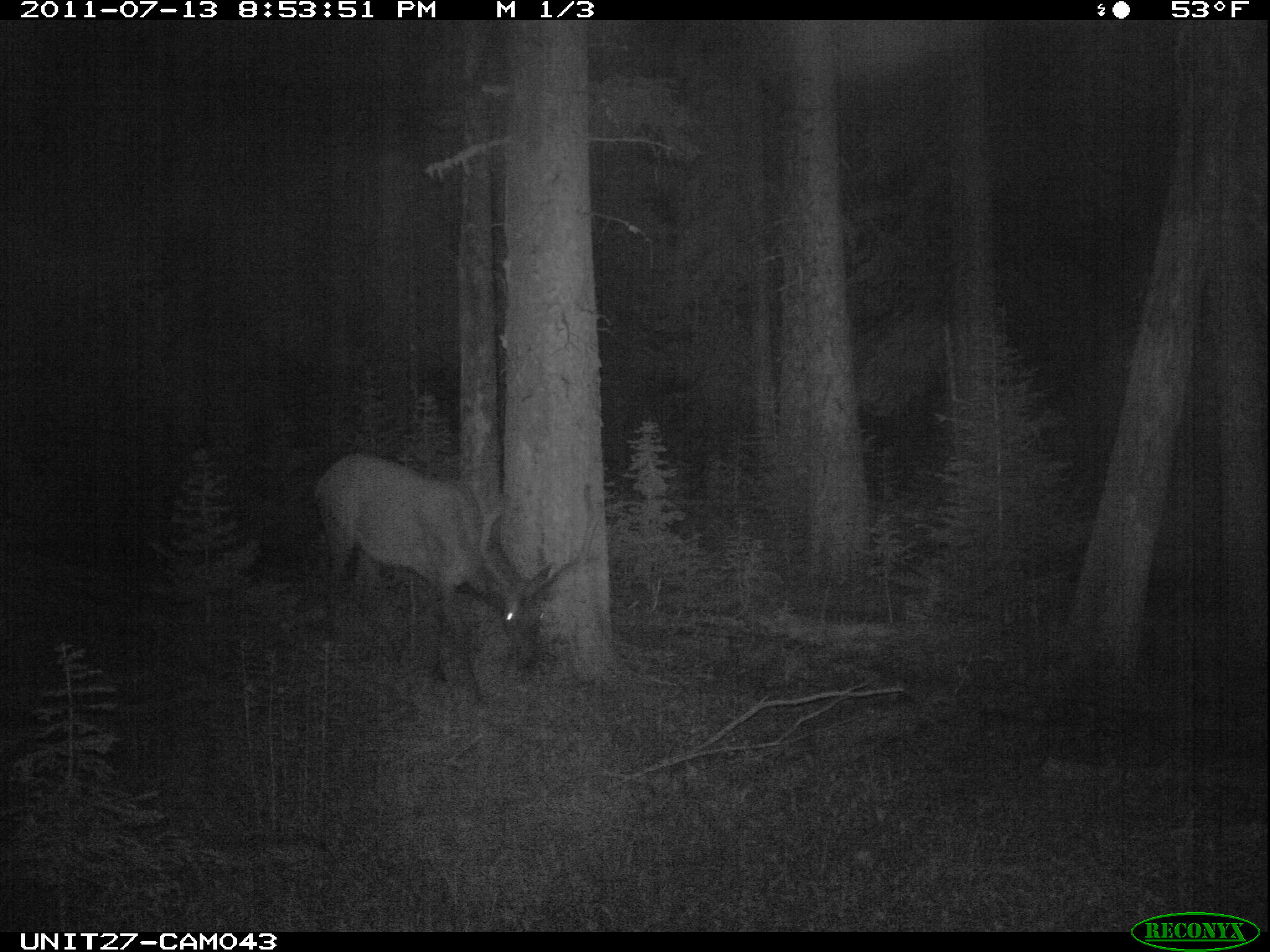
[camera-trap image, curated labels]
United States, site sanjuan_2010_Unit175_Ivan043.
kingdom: Animalia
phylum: Chordata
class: Mammalia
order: Artiodactyla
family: Cervidae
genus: Cervus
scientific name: Cervus elaphus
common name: red deer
Cervus elaphus (red deer).